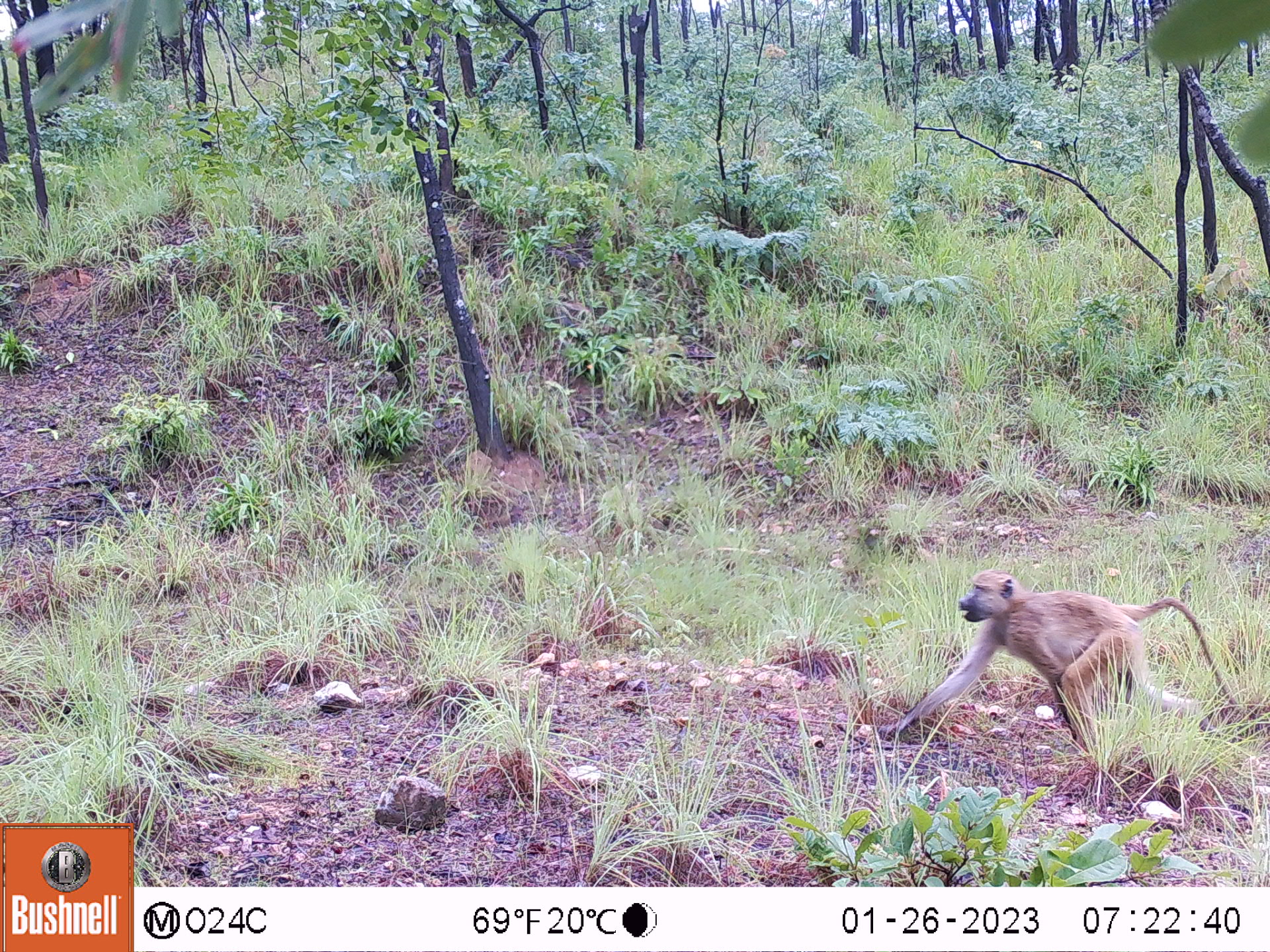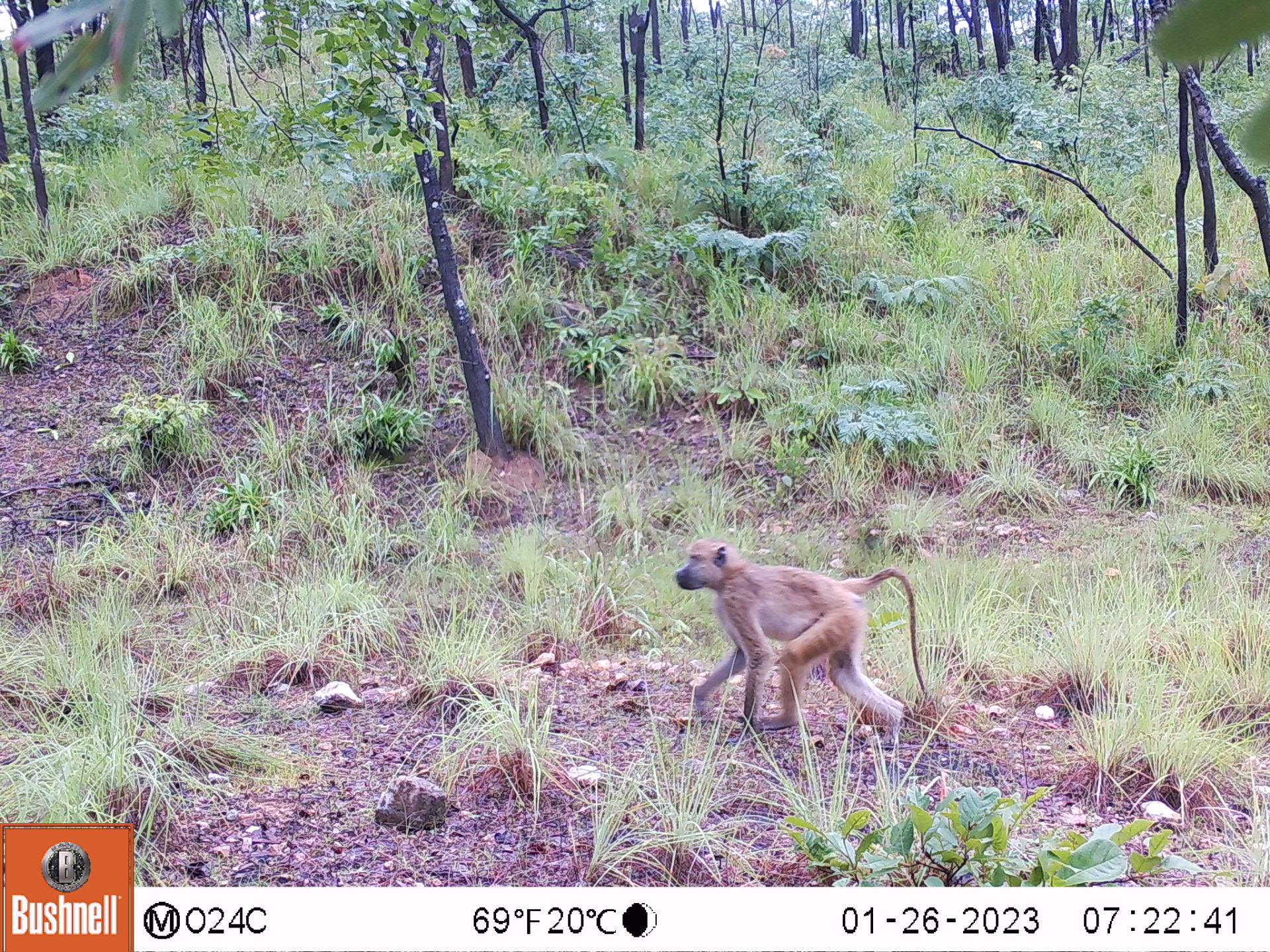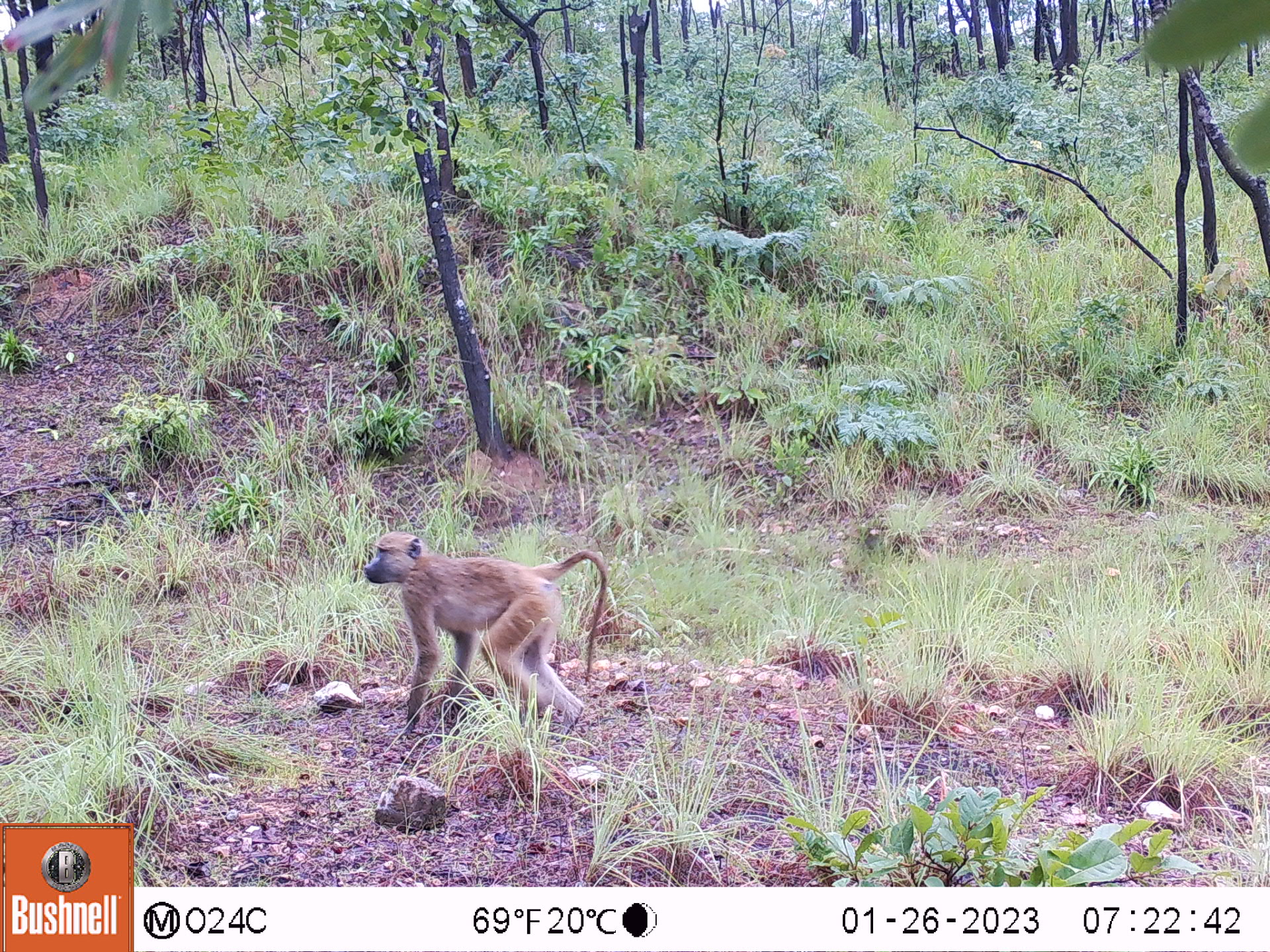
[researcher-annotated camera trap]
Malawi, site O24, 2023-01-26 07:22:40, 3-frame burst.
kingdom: Animalia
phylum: Chordata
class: Mammalia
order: Primates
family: Cercopithecidae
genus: Papio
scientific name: Papio cynocephalus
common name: yellow baboon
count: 1